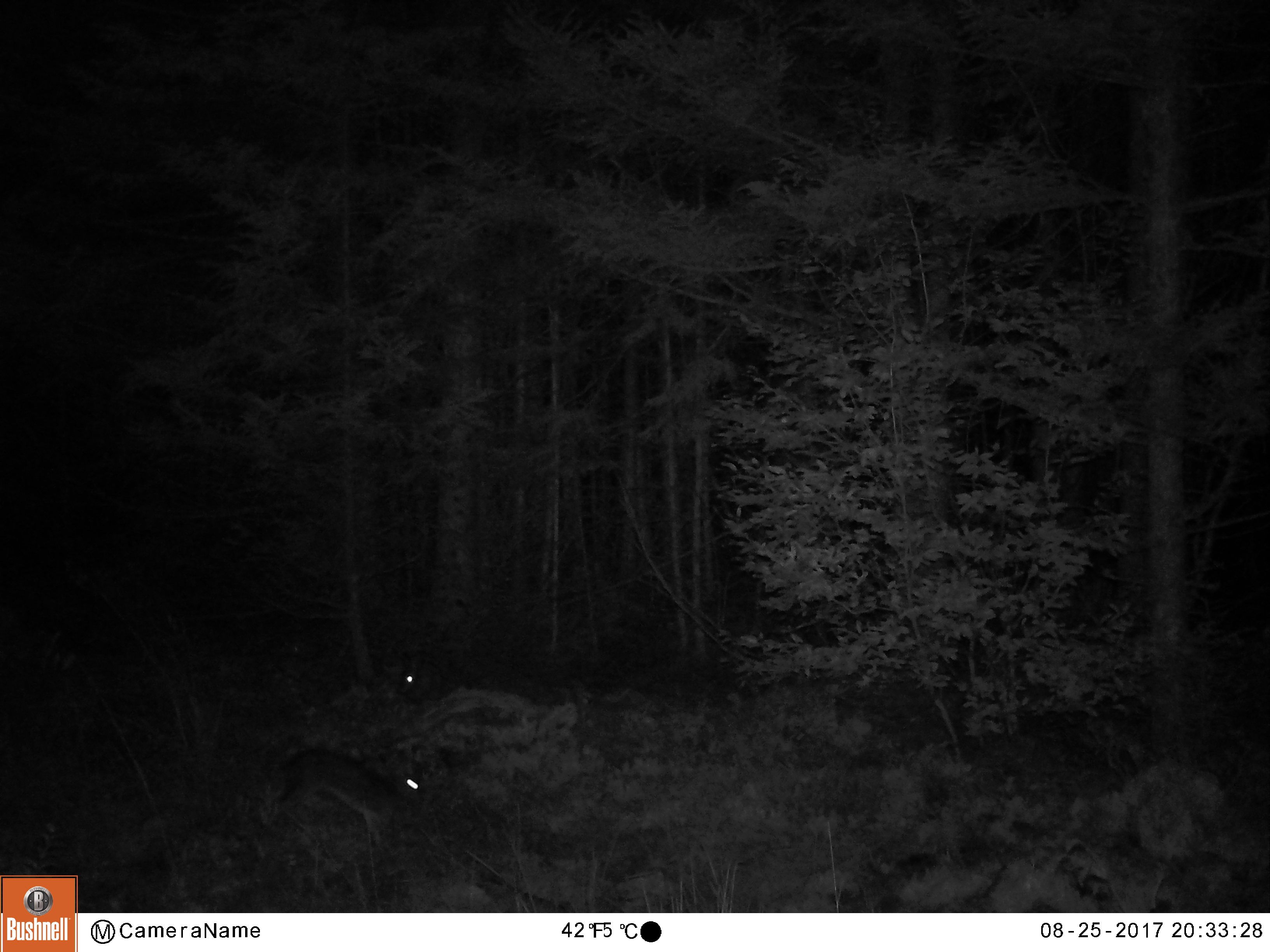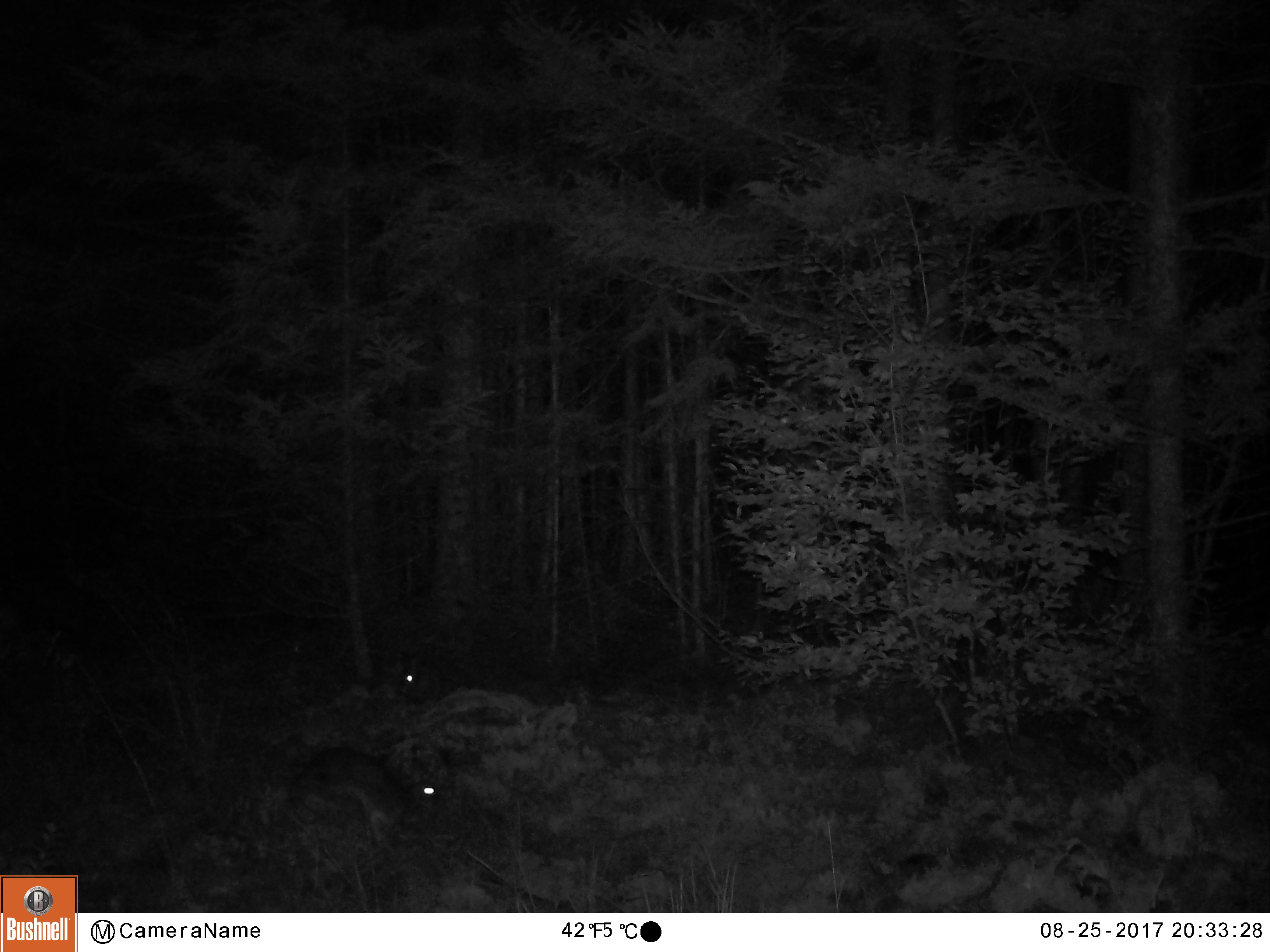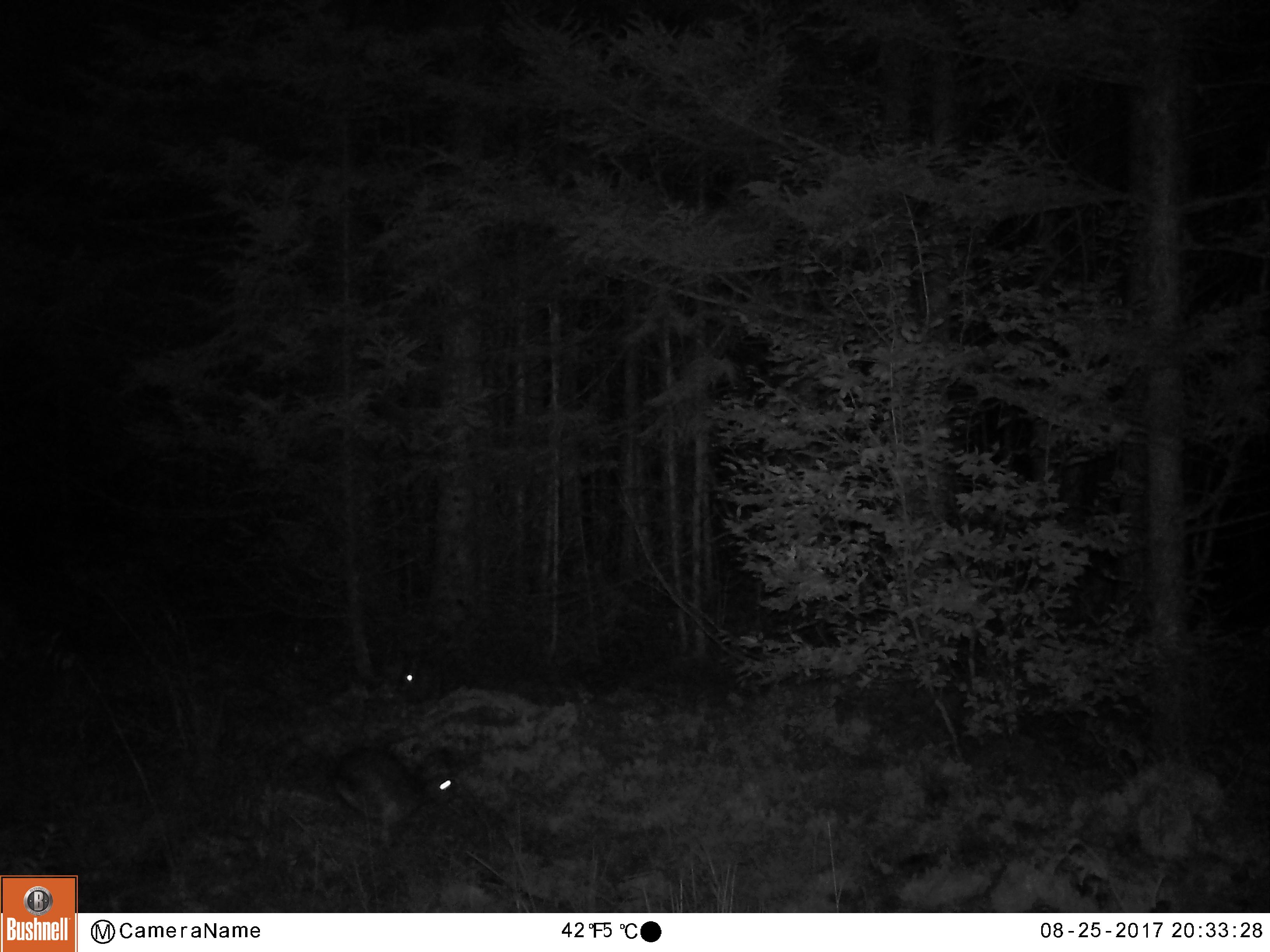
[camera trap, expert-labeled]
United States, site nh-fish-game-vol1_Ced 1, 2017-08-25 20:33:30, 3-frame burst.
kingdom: Animalia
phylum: Chordata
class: Mammalia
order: Lagomorpha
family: Leporidae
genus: Lepus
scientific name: Lepus americanus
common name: snowshoe hare